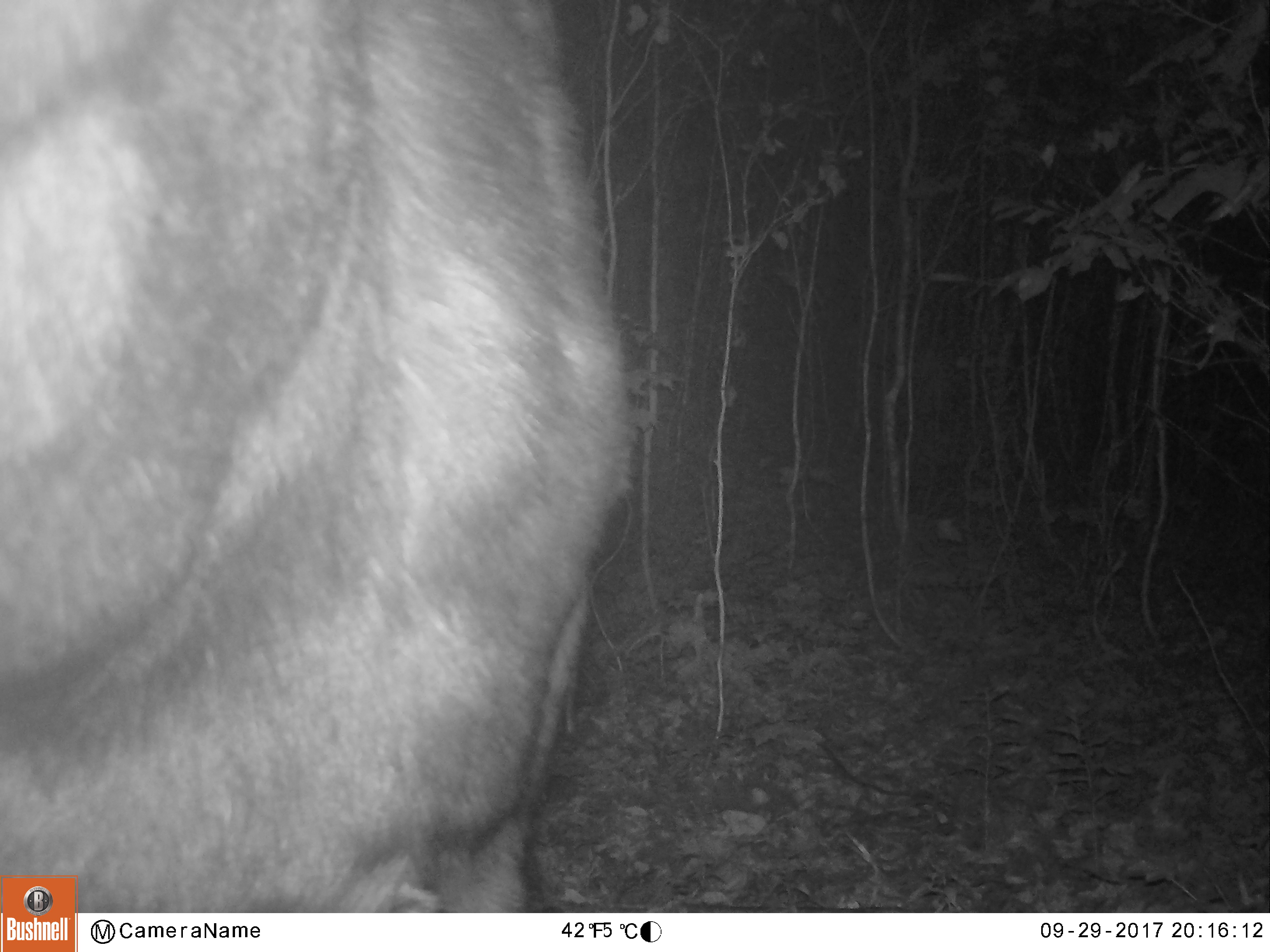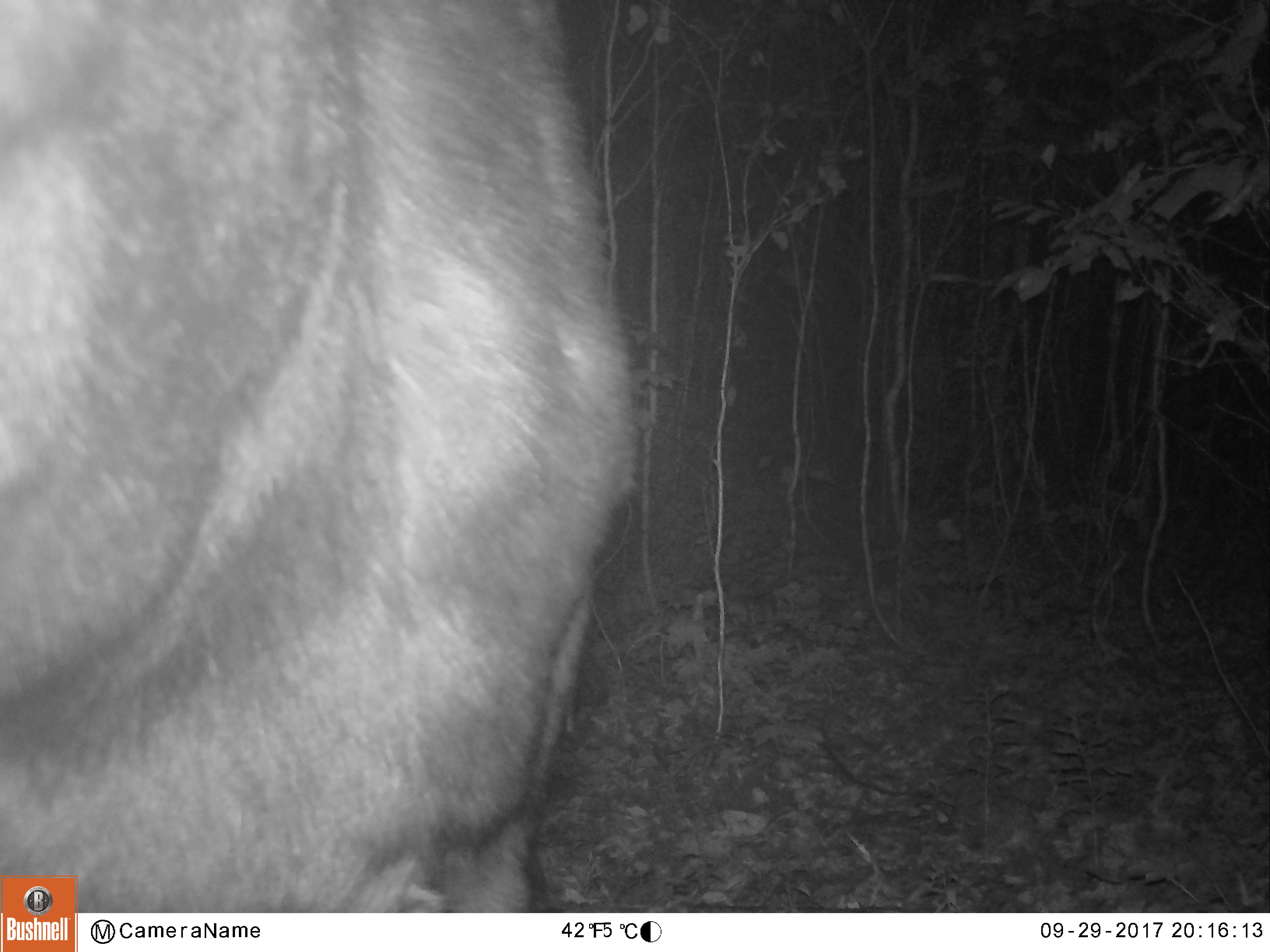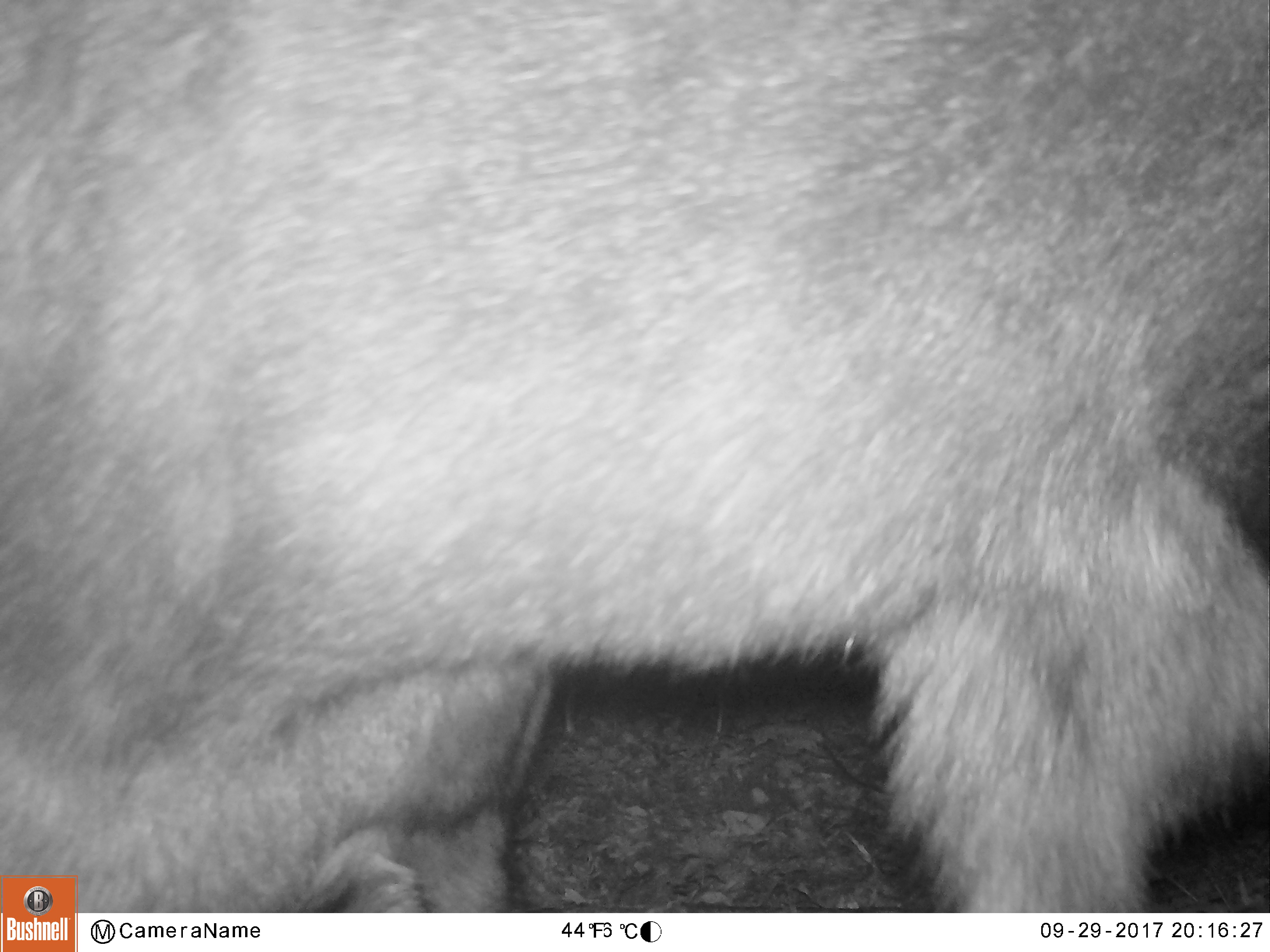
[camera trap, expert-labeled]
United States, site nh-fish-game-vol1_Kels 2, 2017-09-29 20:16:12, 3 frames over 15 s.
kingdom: Animalia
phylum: Chordata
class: Mammalia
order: Artiodactyla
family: Cervidae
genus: Alces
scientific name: Alces alces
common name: moose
Moose (Alces alces).